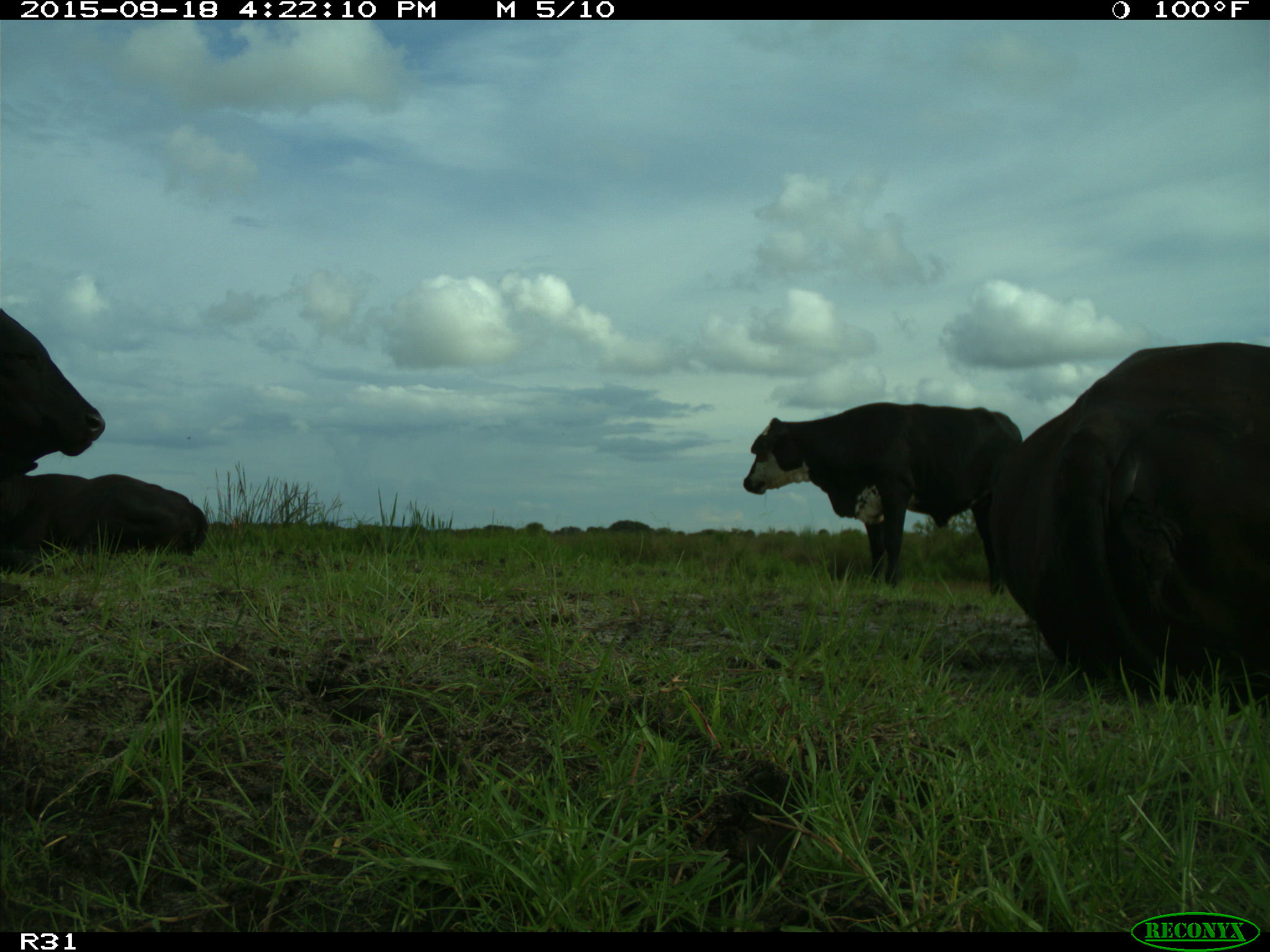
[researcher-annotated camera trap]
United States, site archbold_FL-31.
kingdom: Animalia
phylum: Chordata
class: Mammalia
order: Artiodactyla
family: Bovidae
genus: Bos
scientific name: Bos taurus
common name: domestic cow